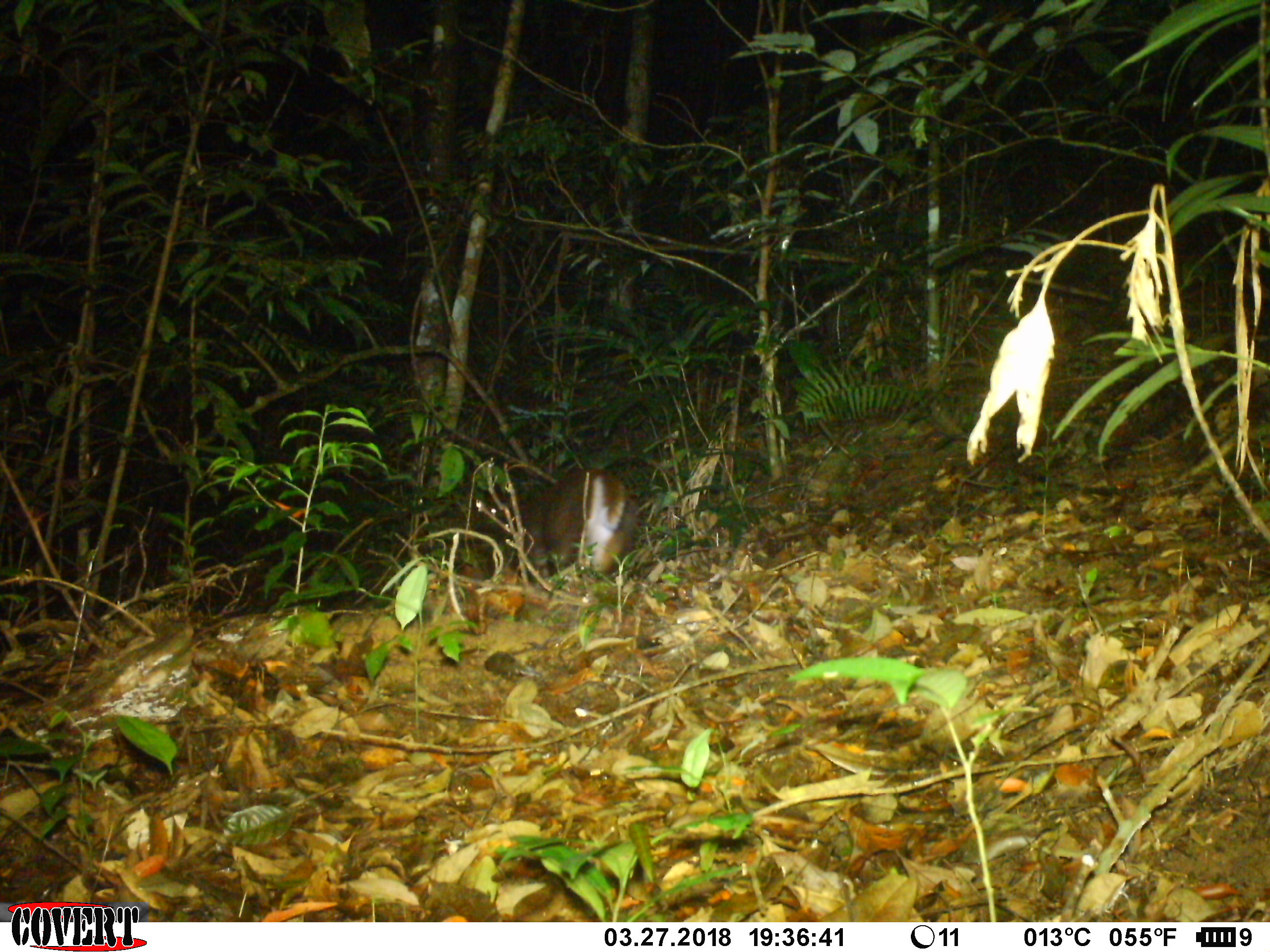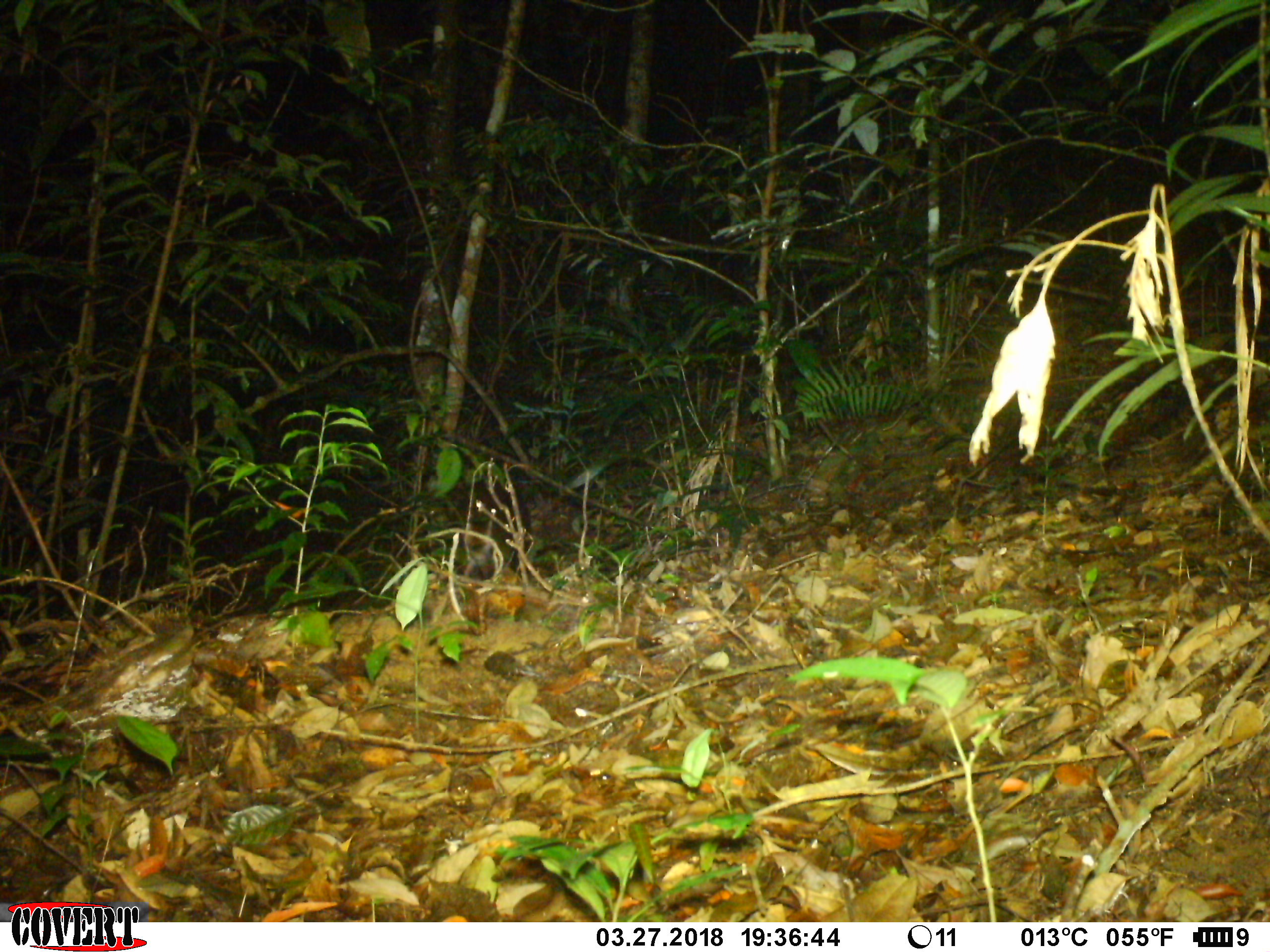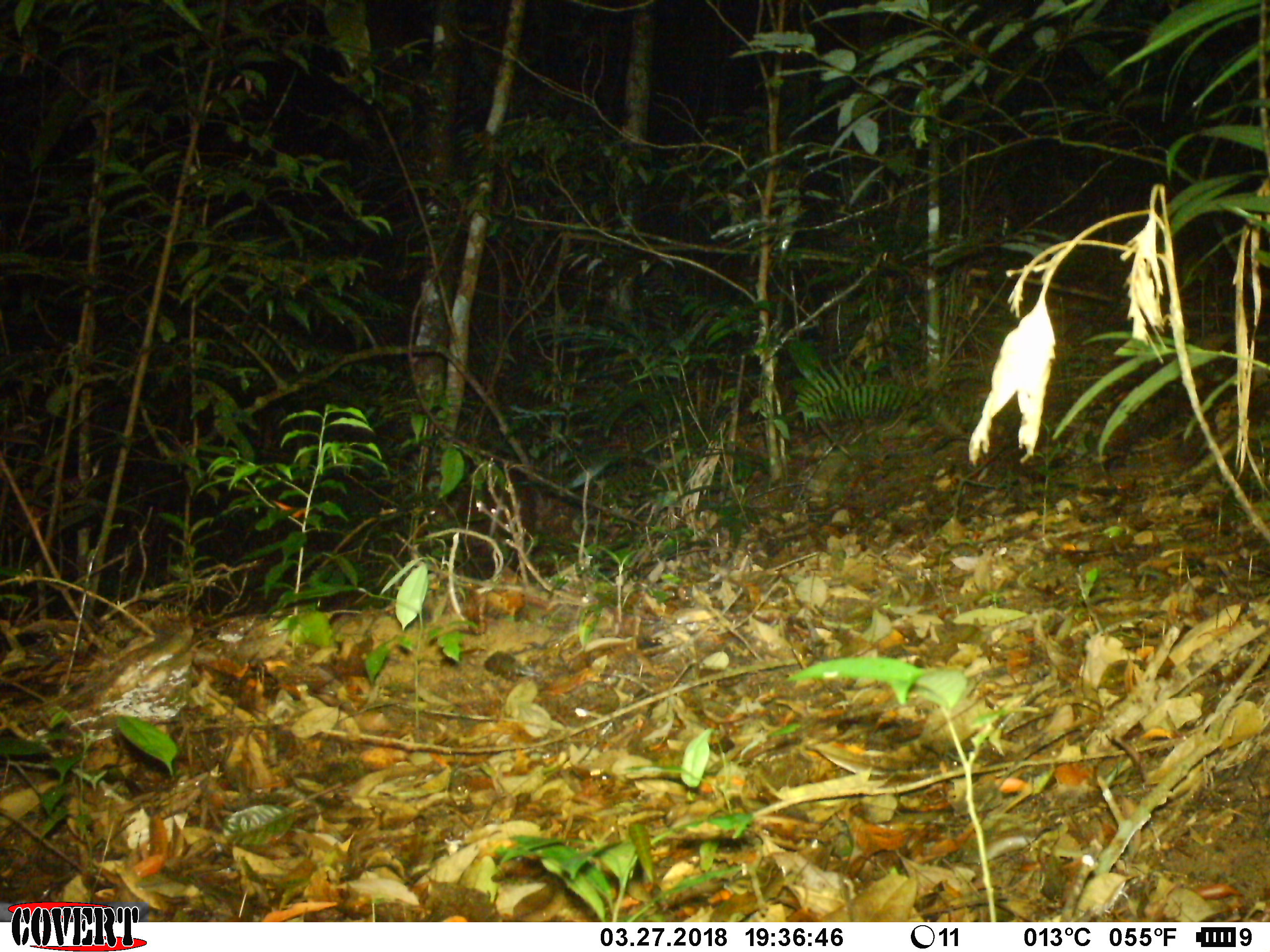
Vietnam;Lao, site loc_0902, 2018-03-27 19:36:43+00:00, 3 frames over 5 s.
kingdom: Animalia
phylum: Chordata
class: Mammalia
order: Artiodactyla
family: Cervidae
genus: Muntiacus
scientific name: Muntiacus rooseveltorum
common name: roosevelt's muntjac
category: roosevelts muntjac group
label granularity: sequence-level